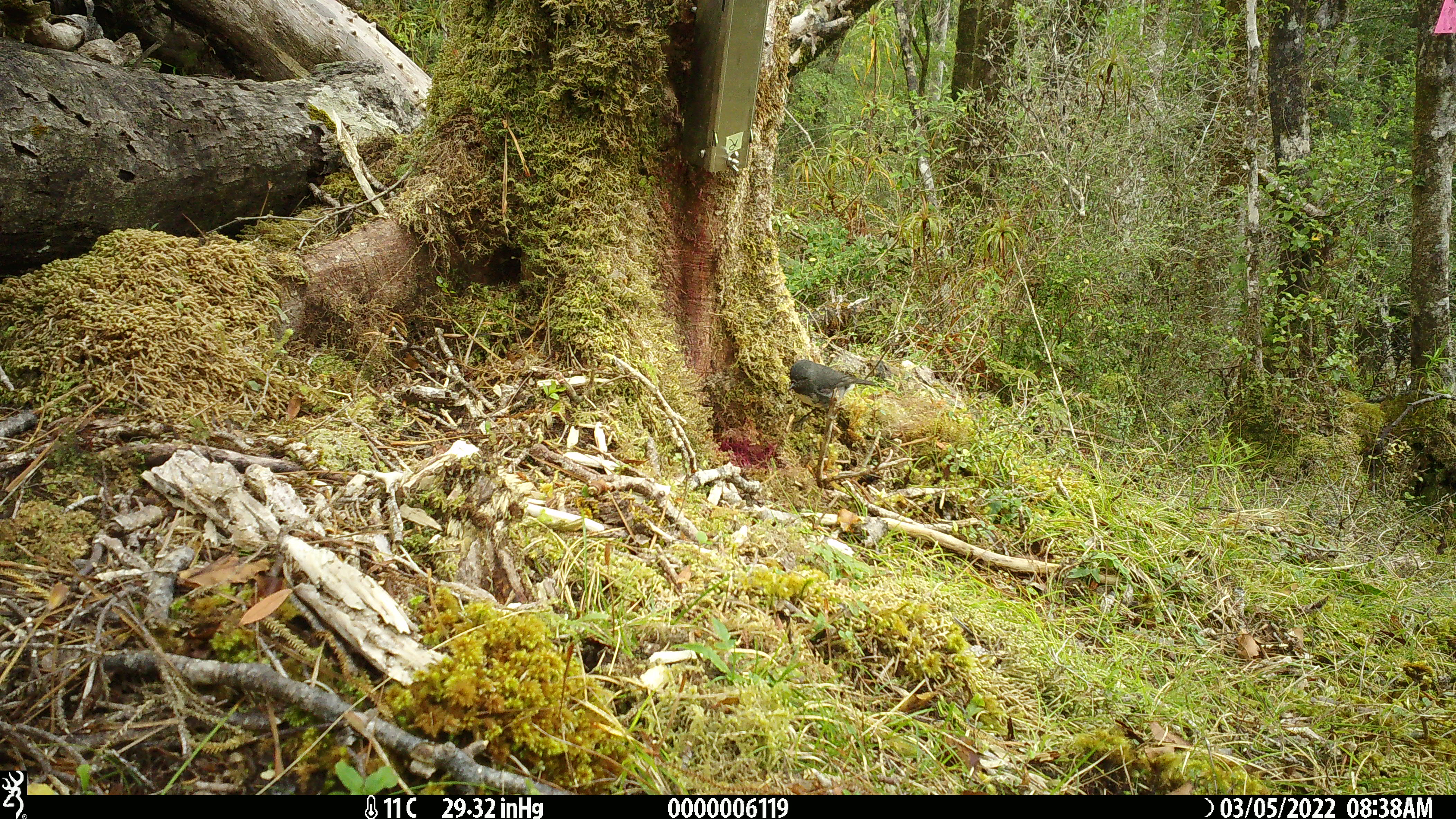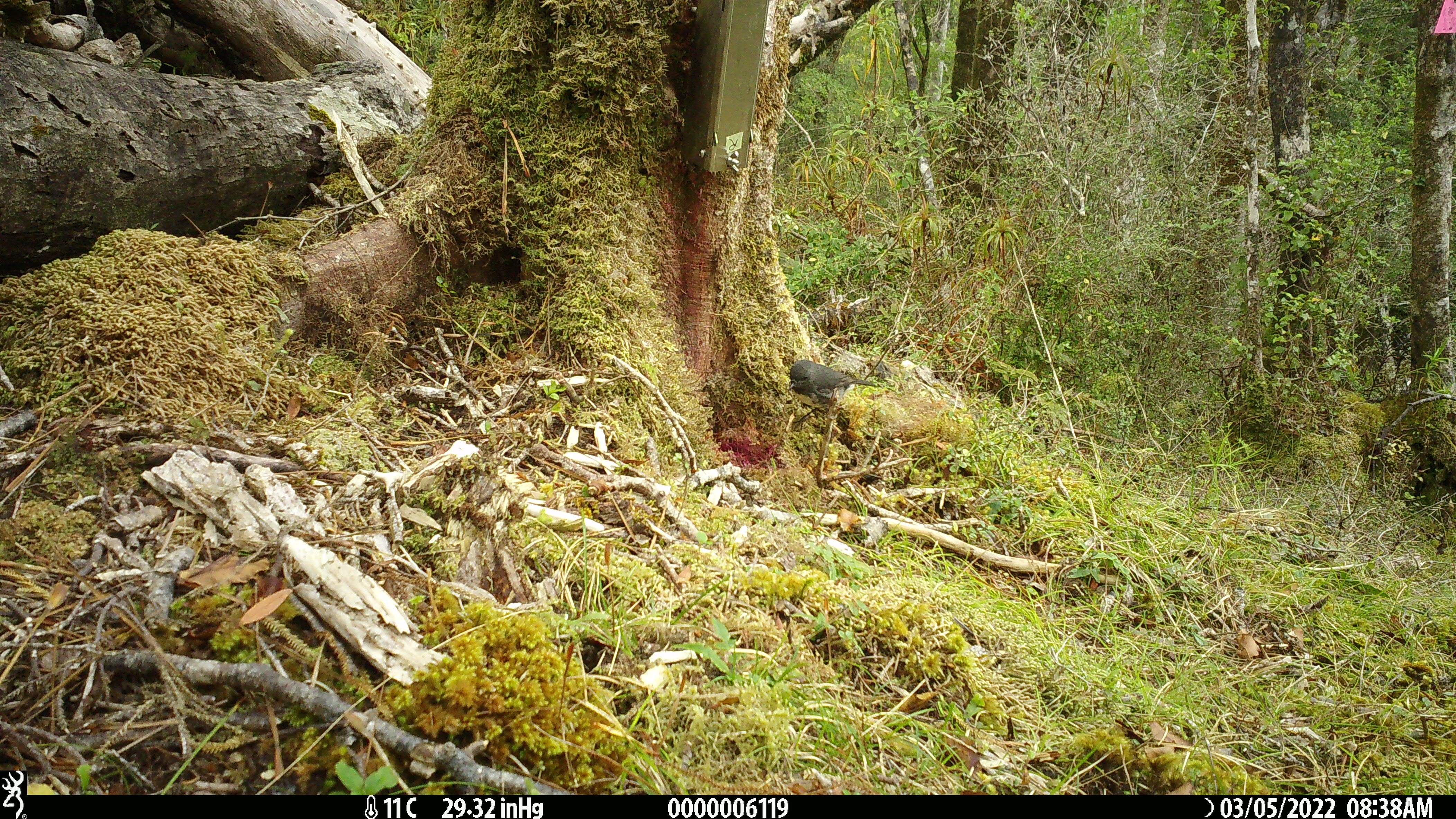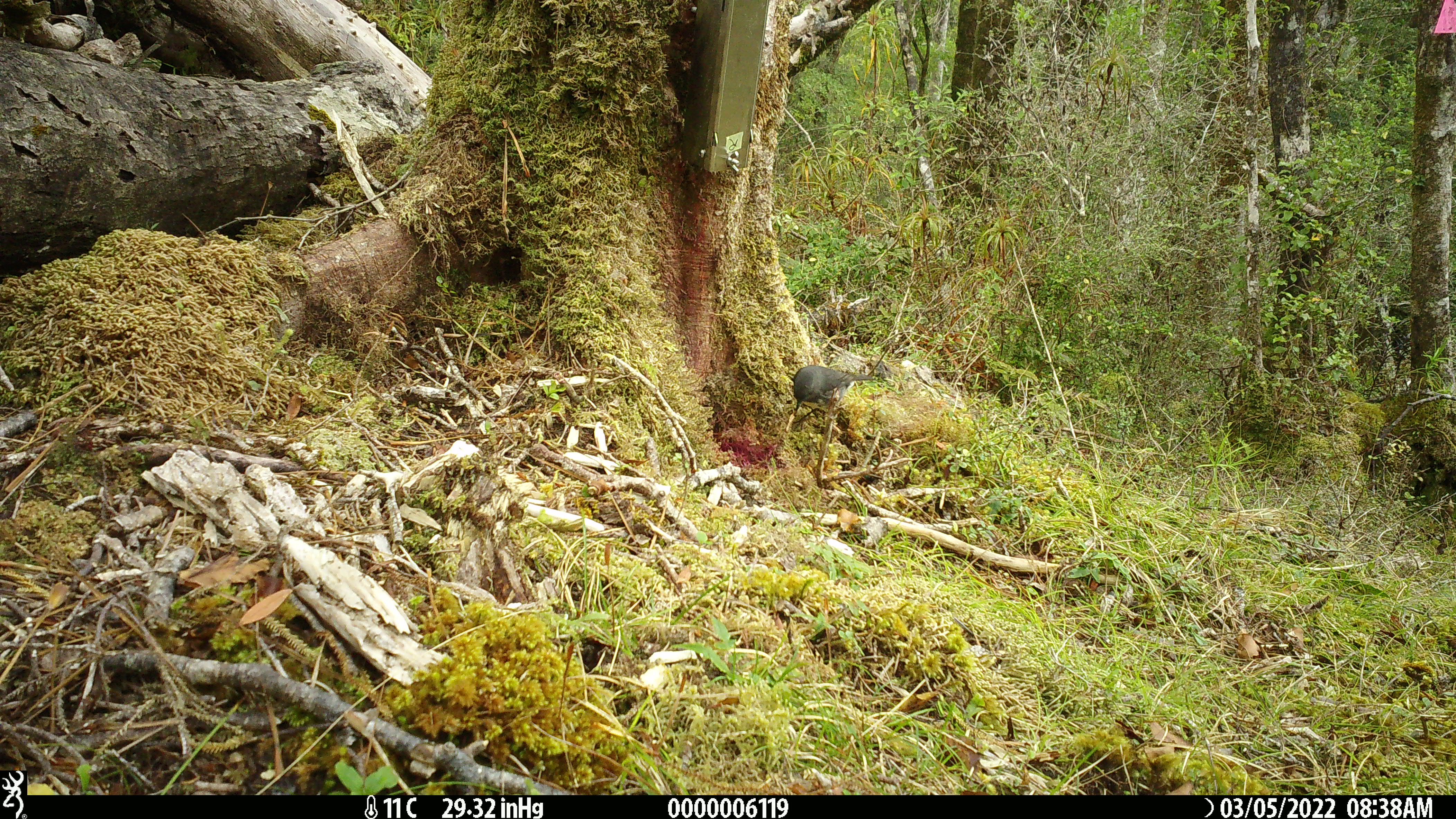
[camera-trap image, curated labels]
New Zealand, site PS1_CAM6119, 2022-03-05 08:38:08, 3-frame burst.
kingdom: Animalia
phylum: Chordata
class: Aves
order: Passeriformes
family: Petroicidae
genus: Petroica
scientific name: Petroica australis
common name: new zealand robin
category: robin